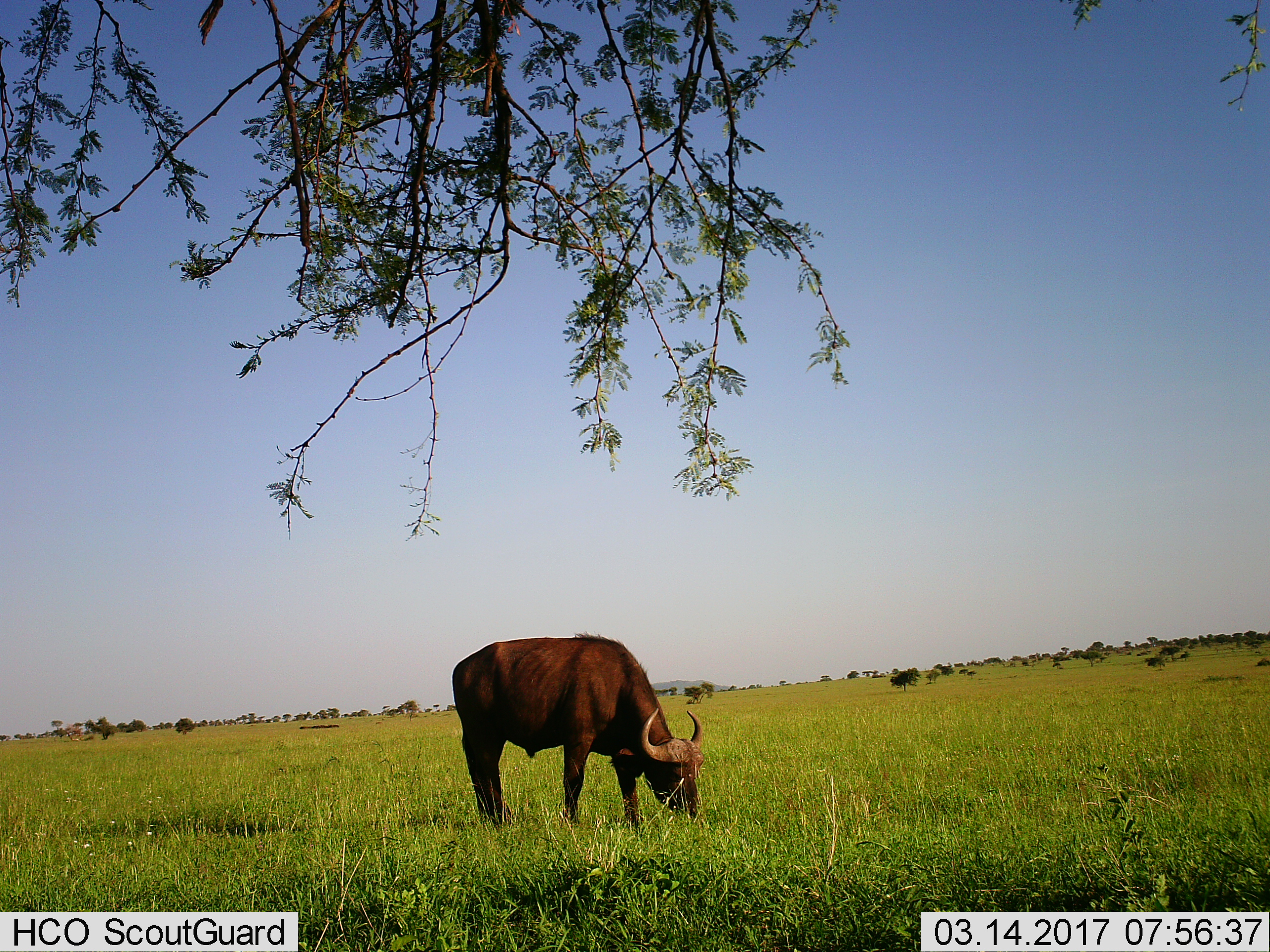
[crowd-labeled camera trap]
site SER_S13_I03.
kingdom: Animalia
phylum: Chordata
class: Mammalia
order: Artiodactyla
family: Bovidae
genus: Syncerus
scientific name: Syncerus caffer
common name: african buffalo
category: buffalo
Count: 1.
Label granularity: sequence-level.